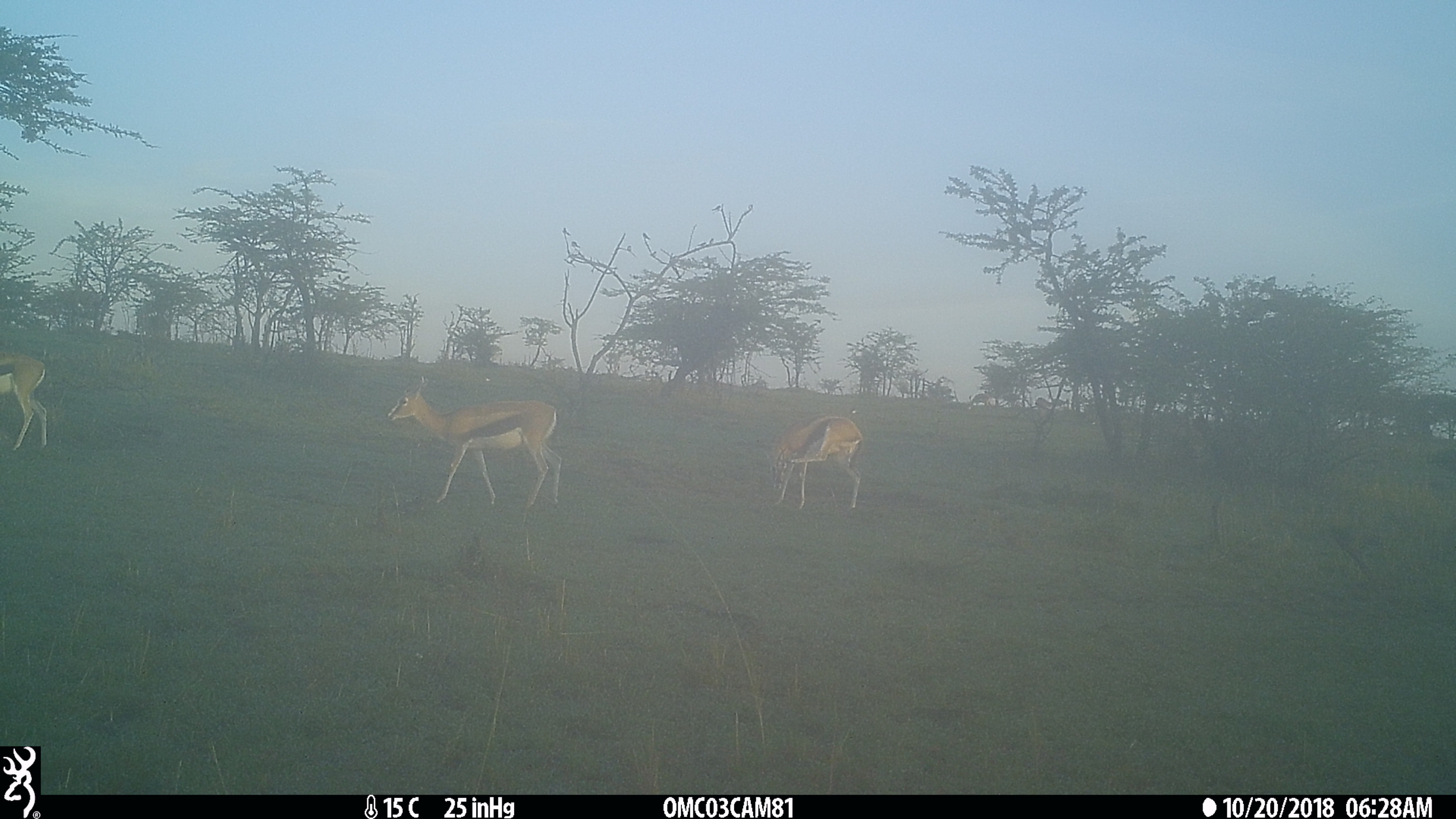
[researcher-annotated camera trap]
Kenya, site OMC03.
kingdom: Animalia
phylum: Chordata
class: Mammalia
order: Artiodactyla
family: Bovidae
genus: Eudorcas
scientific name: Eudorcas thomsonii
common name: thomon's gazelle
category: gazelle thomsons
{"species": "gazelle thomsons (thomon's gazelle) (Eudorcas thomsonii)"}